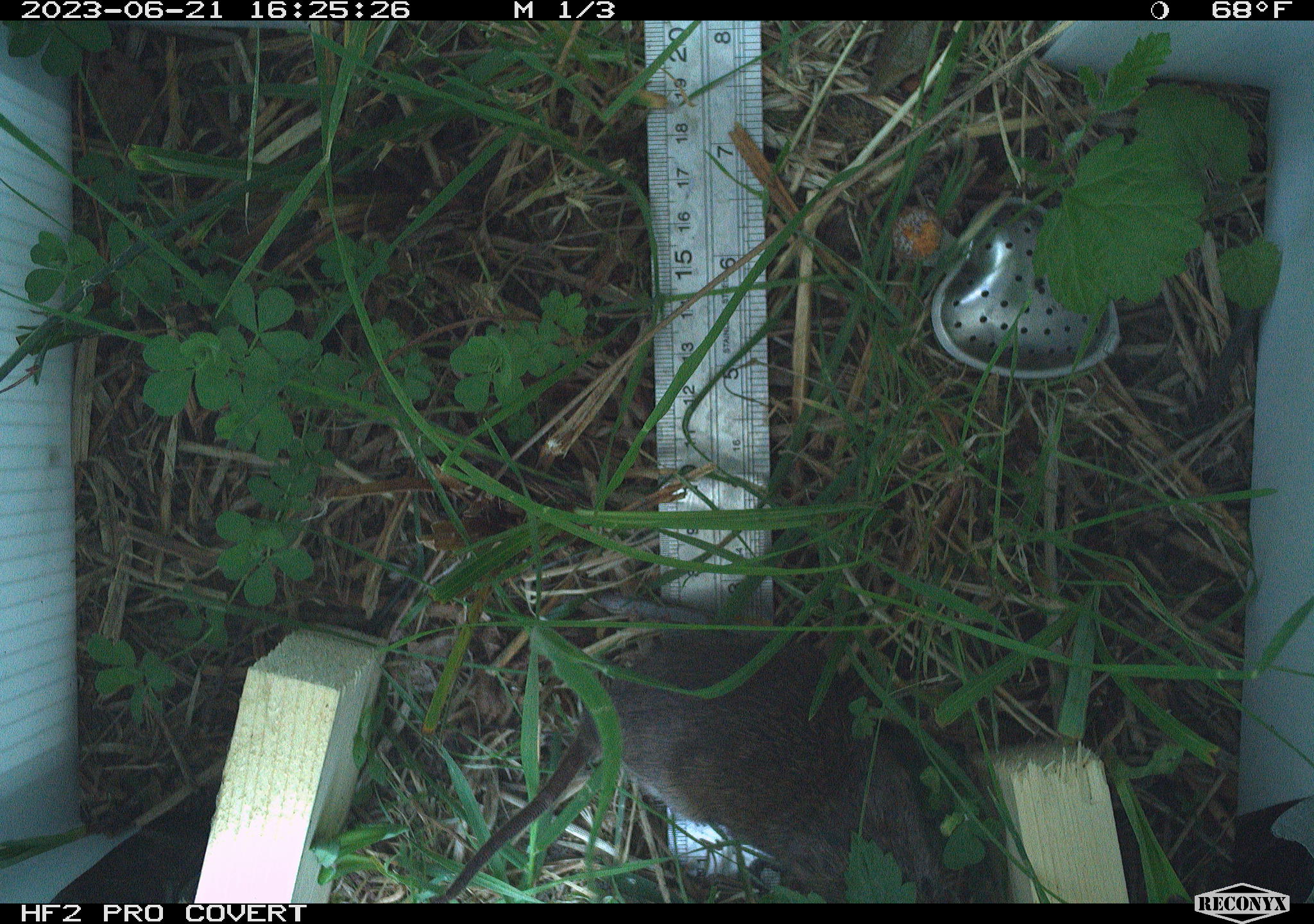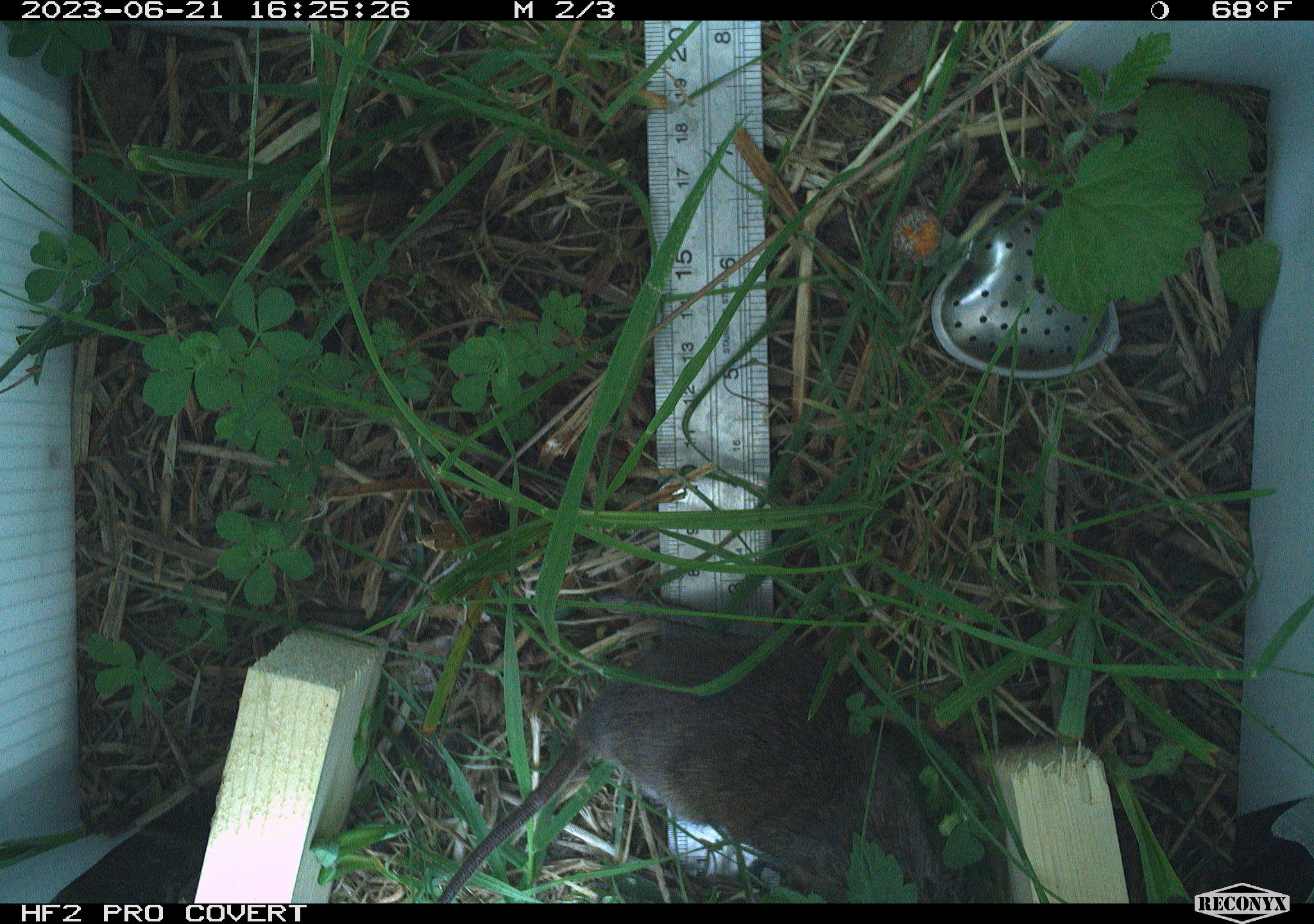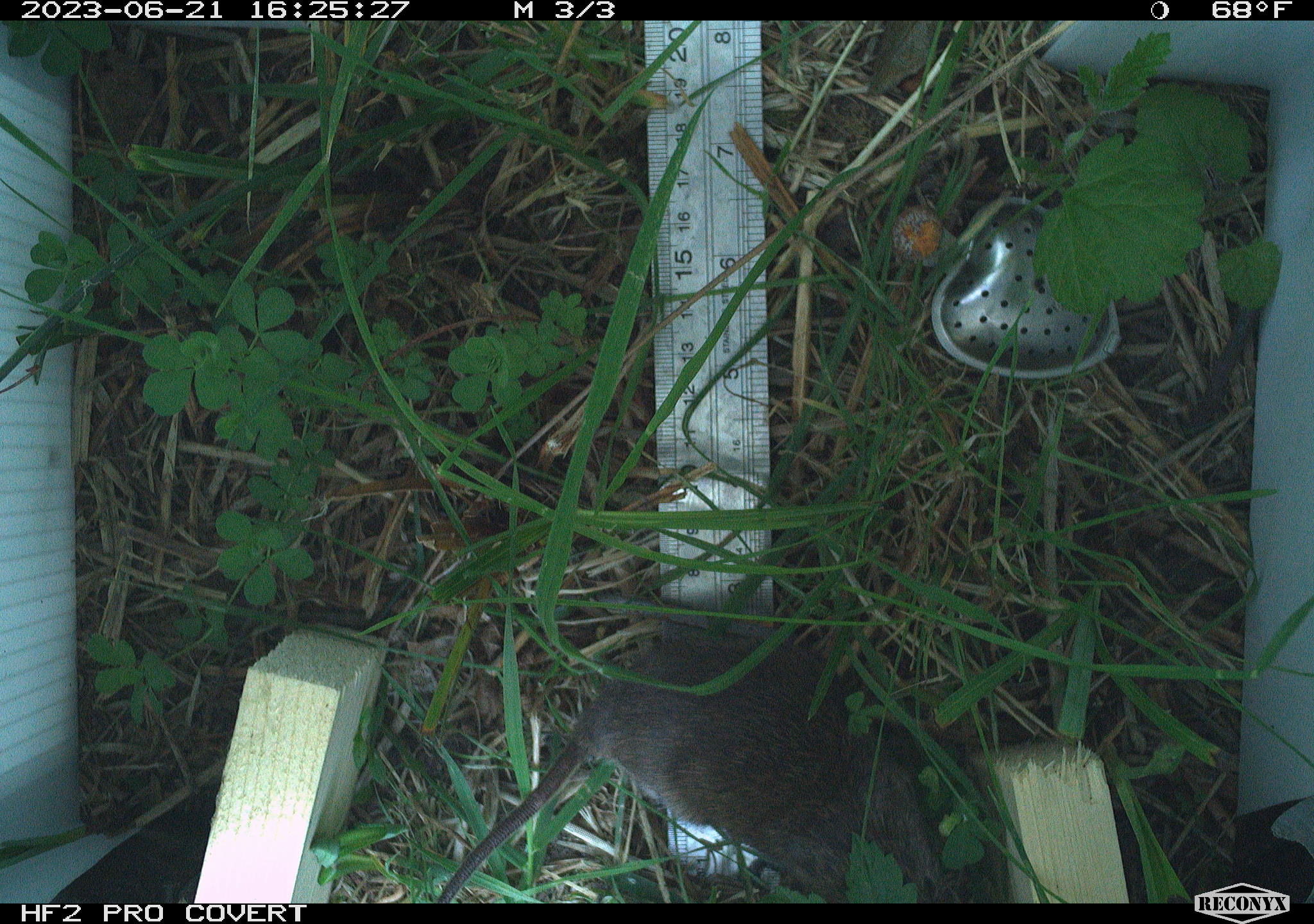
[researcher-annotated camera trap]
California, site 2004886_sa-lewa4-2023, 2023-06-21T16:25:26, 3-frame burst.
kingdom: Animalia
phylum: Chordata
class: Mammalia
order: Rodentia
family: Cricetidae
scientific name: Cricetidae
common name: hamsters, voles, lemmings, and allies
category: cricetidae family